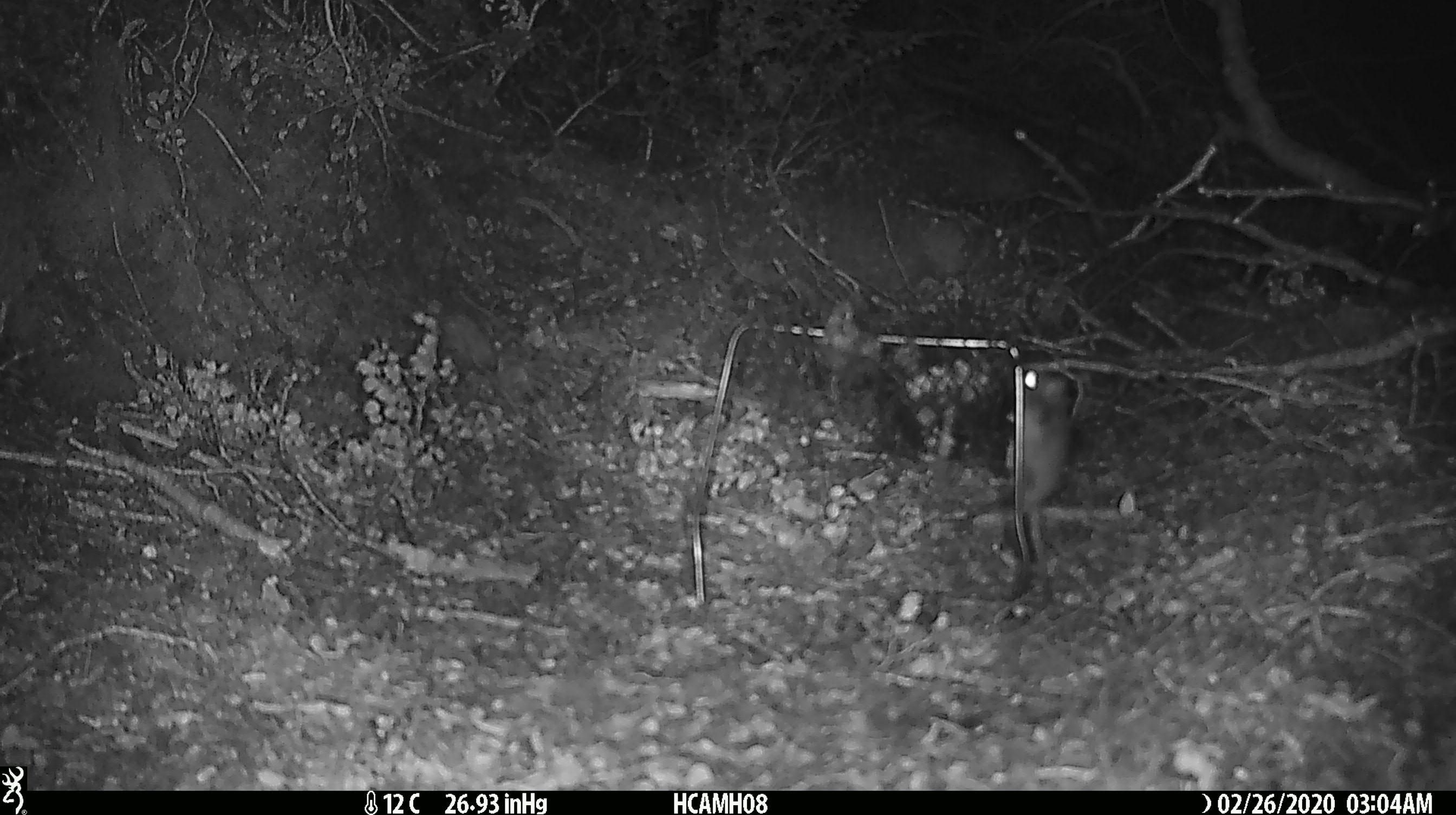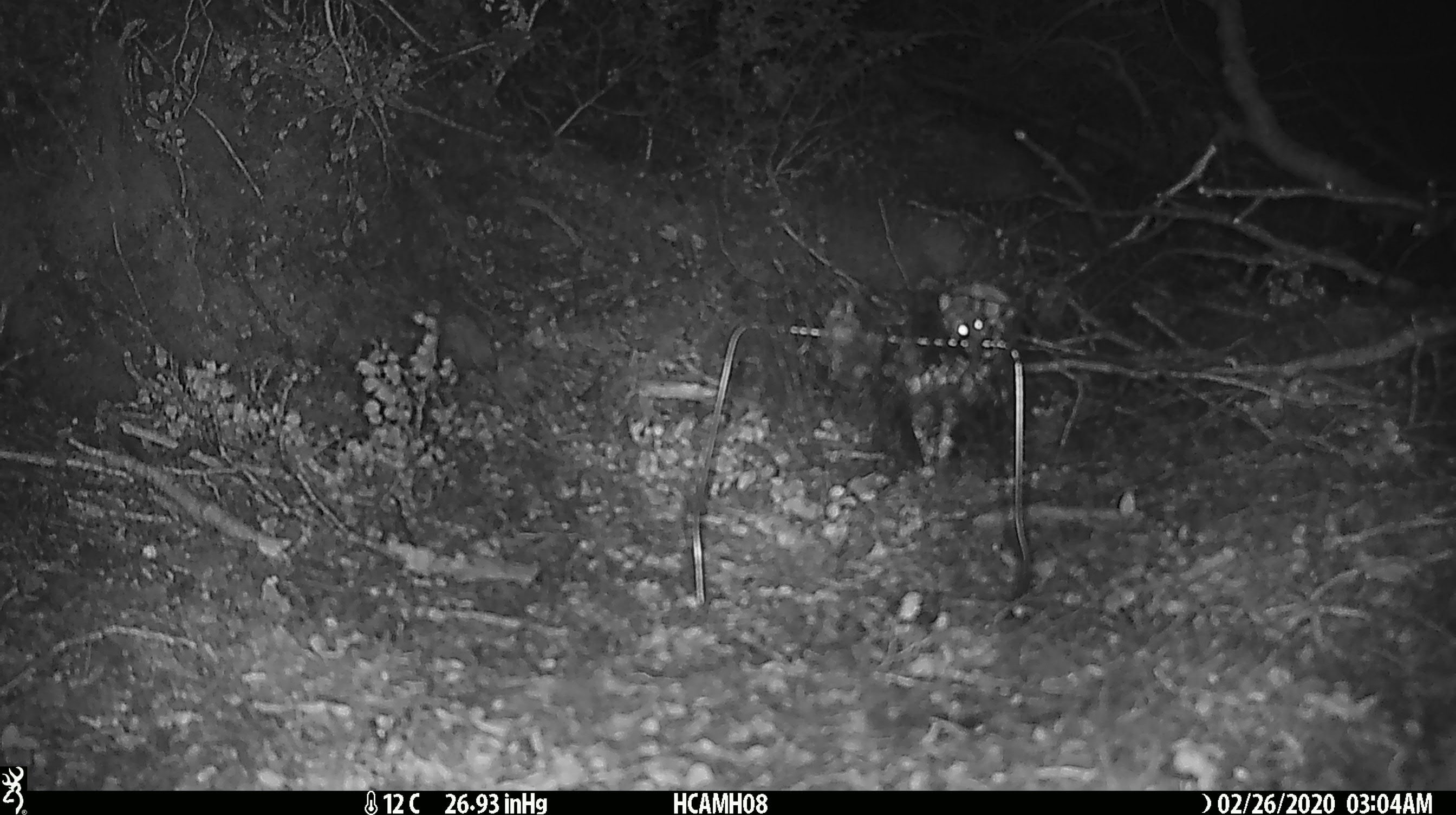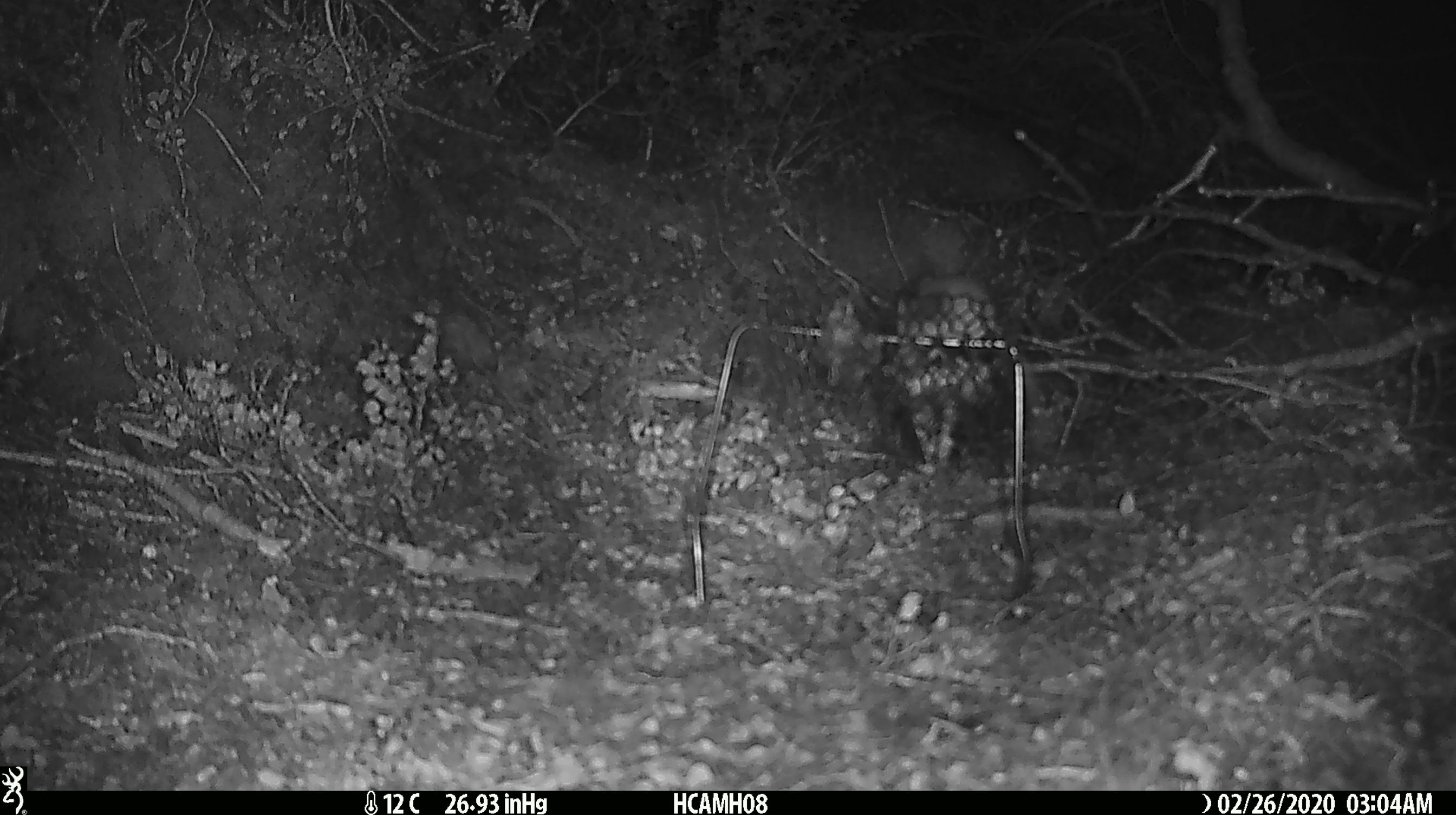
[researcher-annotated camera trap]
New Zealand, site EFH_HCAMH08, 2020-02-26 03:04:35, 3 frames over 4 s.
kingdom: Animalia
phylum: Chordata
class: Mammalia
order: Rodentia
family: Muridae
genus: Mus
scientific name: Mus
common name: mouse